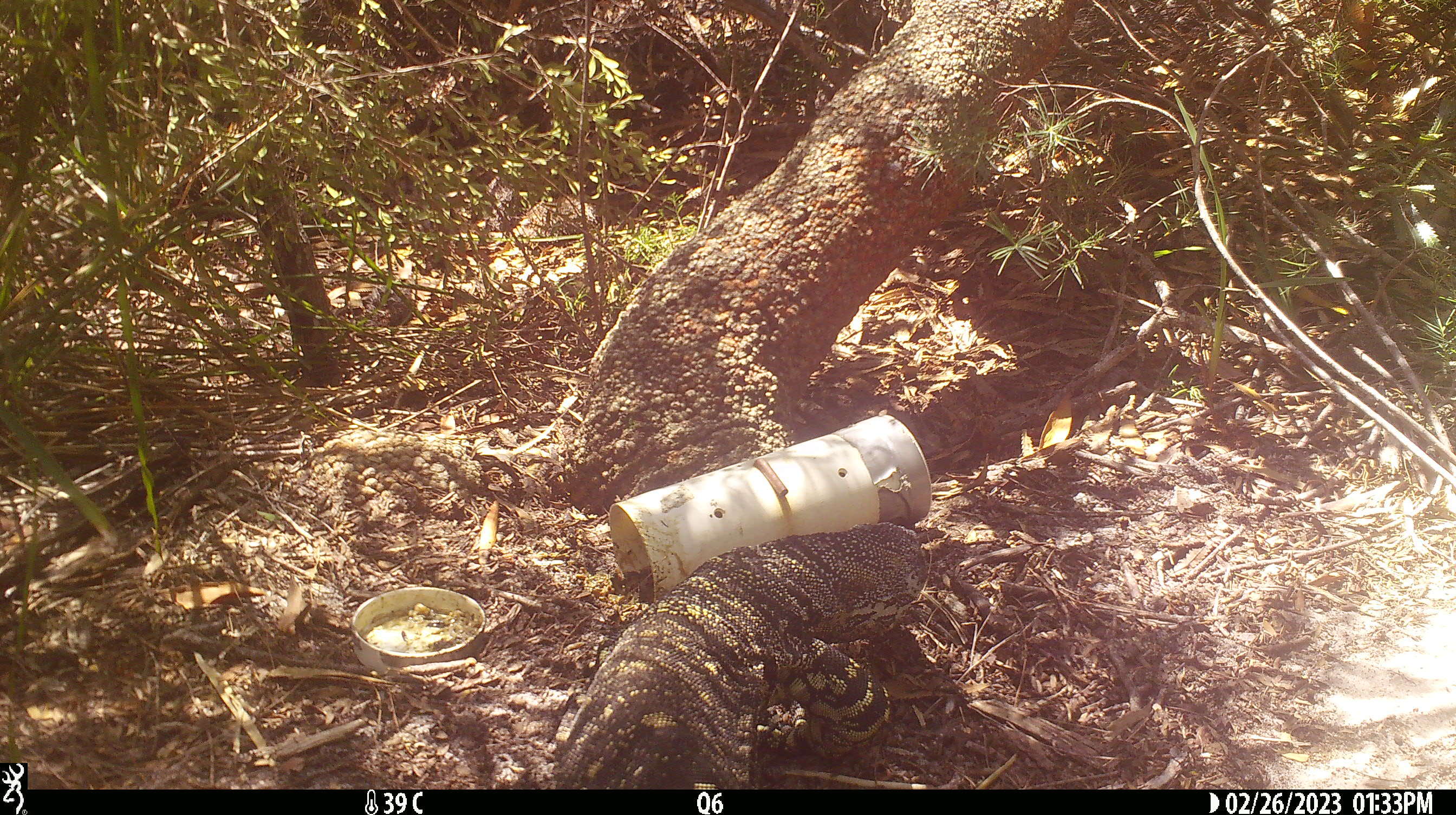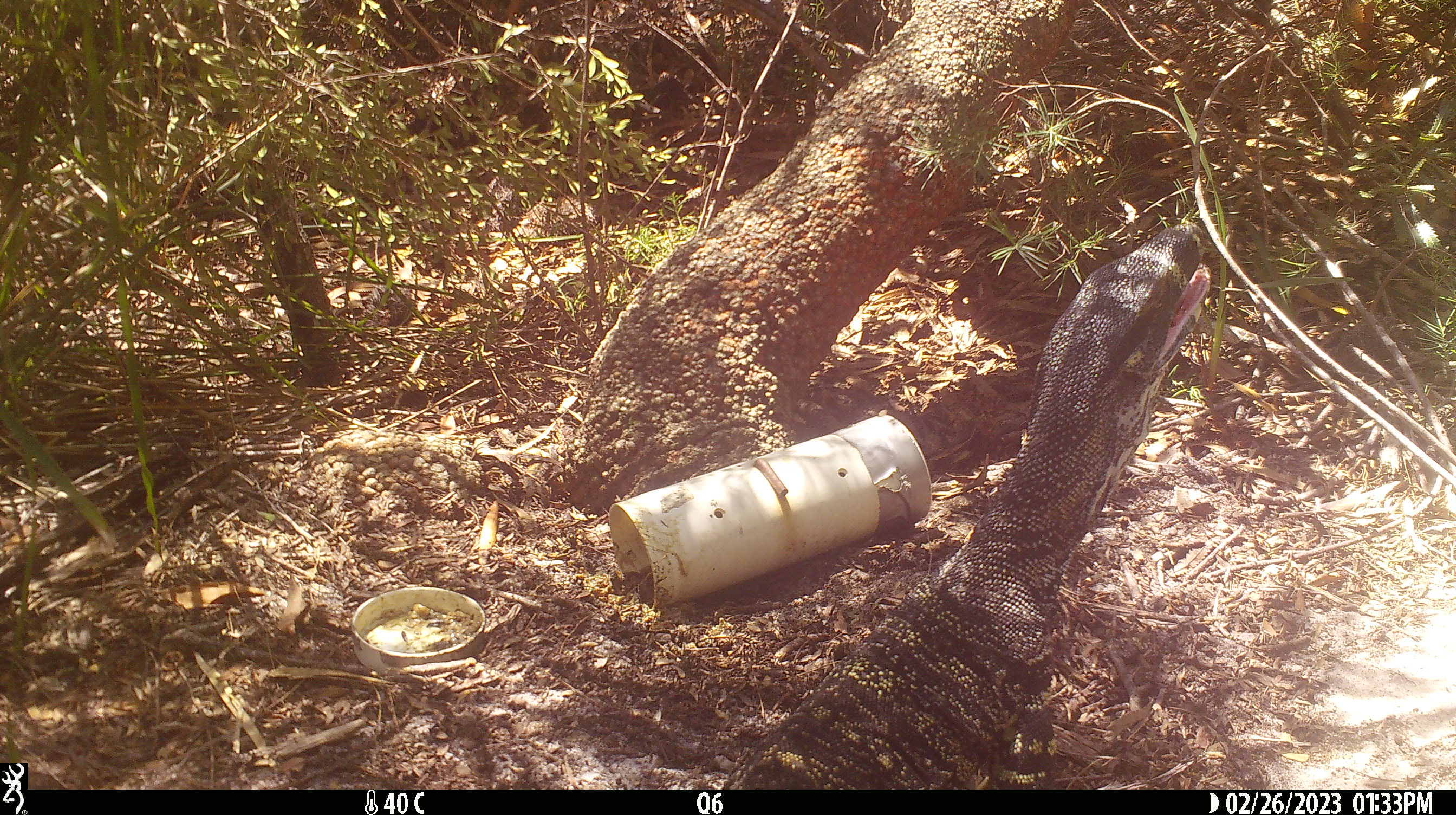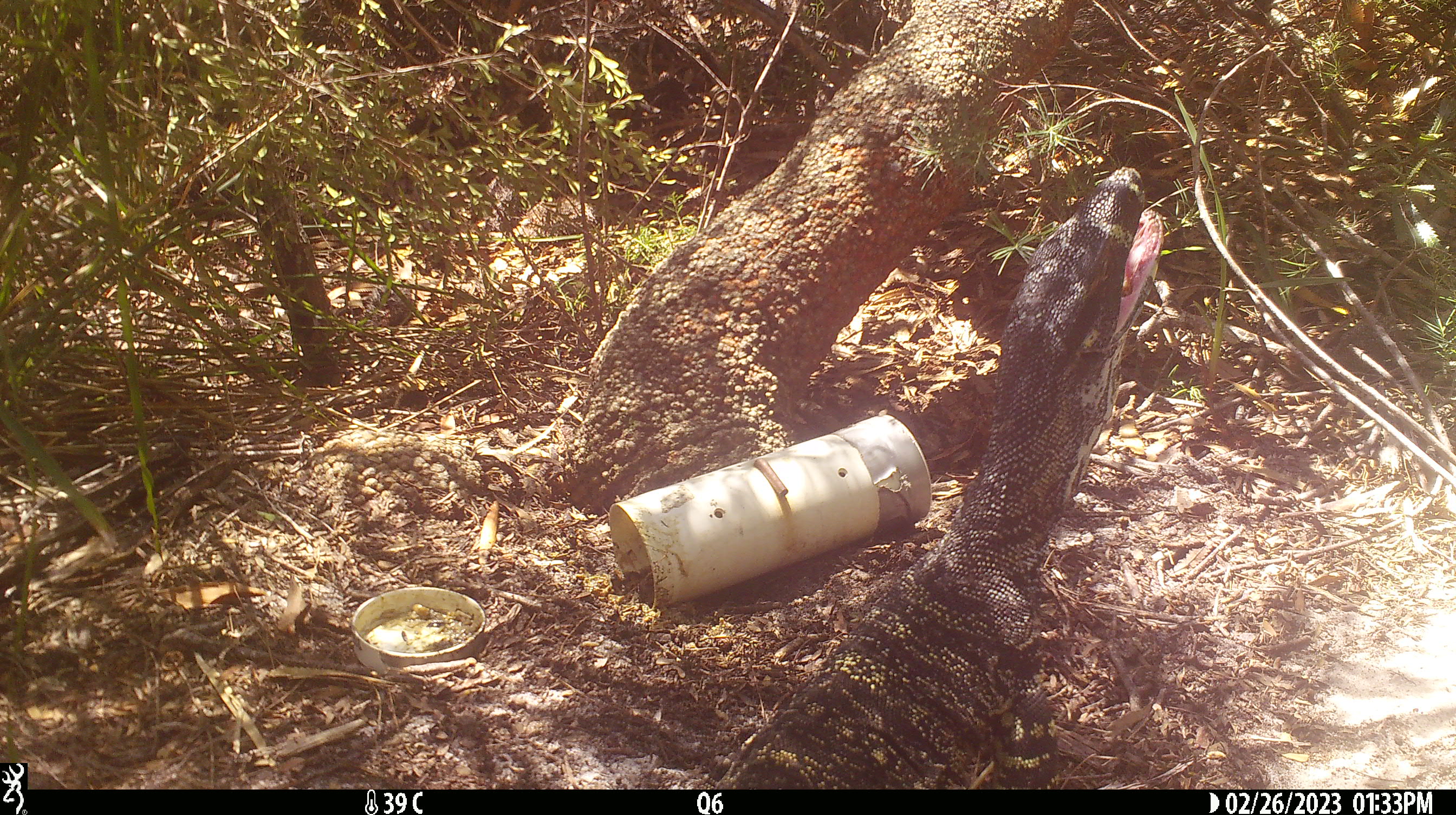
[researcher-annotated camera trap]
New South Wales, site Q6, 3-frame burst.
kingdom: Animalia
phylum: Chordata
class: Reptilia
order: Squamata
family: Varanidae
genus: Varanus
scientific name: Varanus varius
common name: lace monitor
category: goanna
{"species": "goanna (lace monitor) (Varanus varius)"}